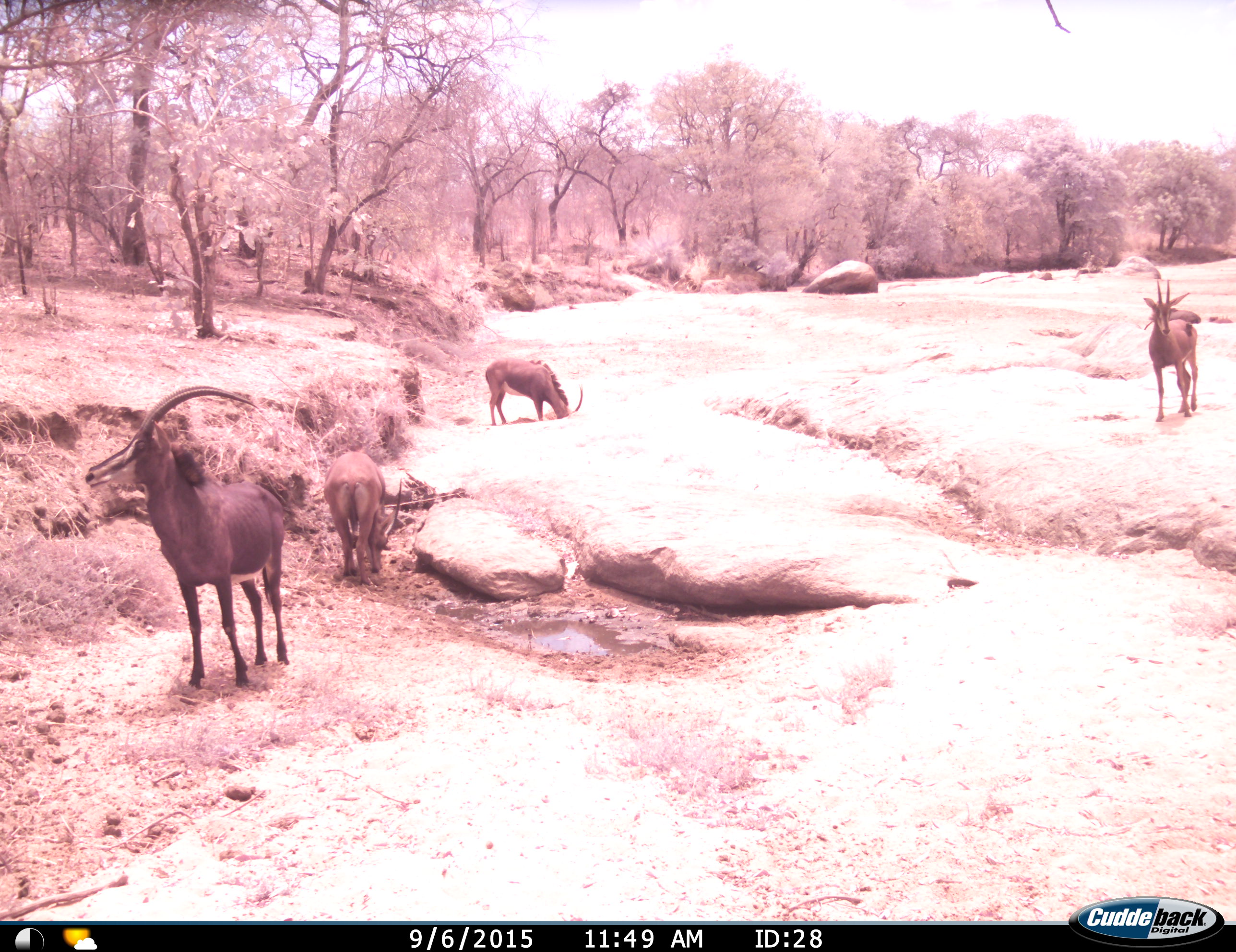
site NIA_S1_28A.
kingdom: Animalia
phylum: Chordata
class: Mammalia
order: Artiodactyla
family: Bovidae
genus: Hippotragus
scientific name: Hippotragus niger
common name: sable antelope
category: sable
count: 4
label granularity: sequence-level